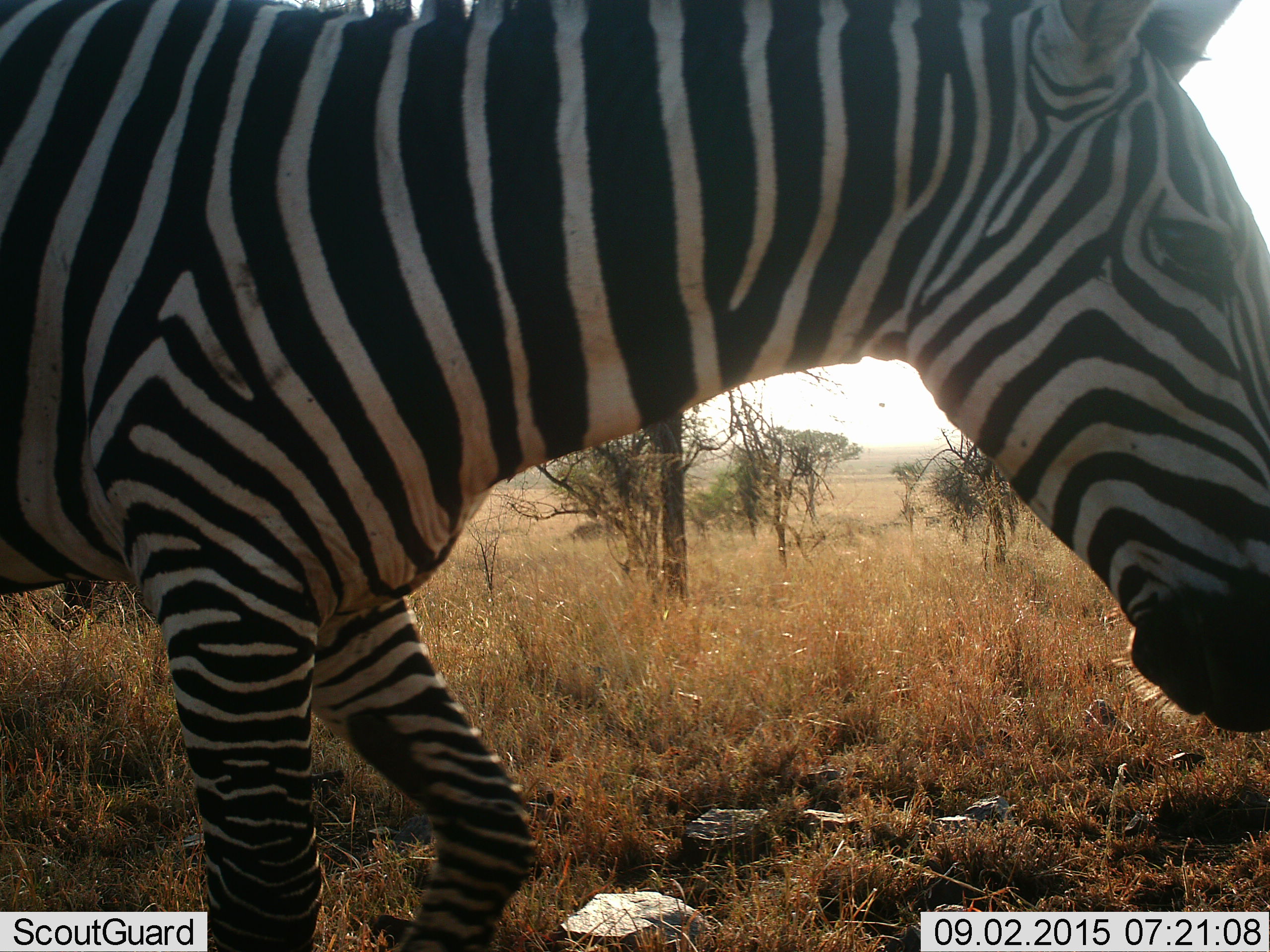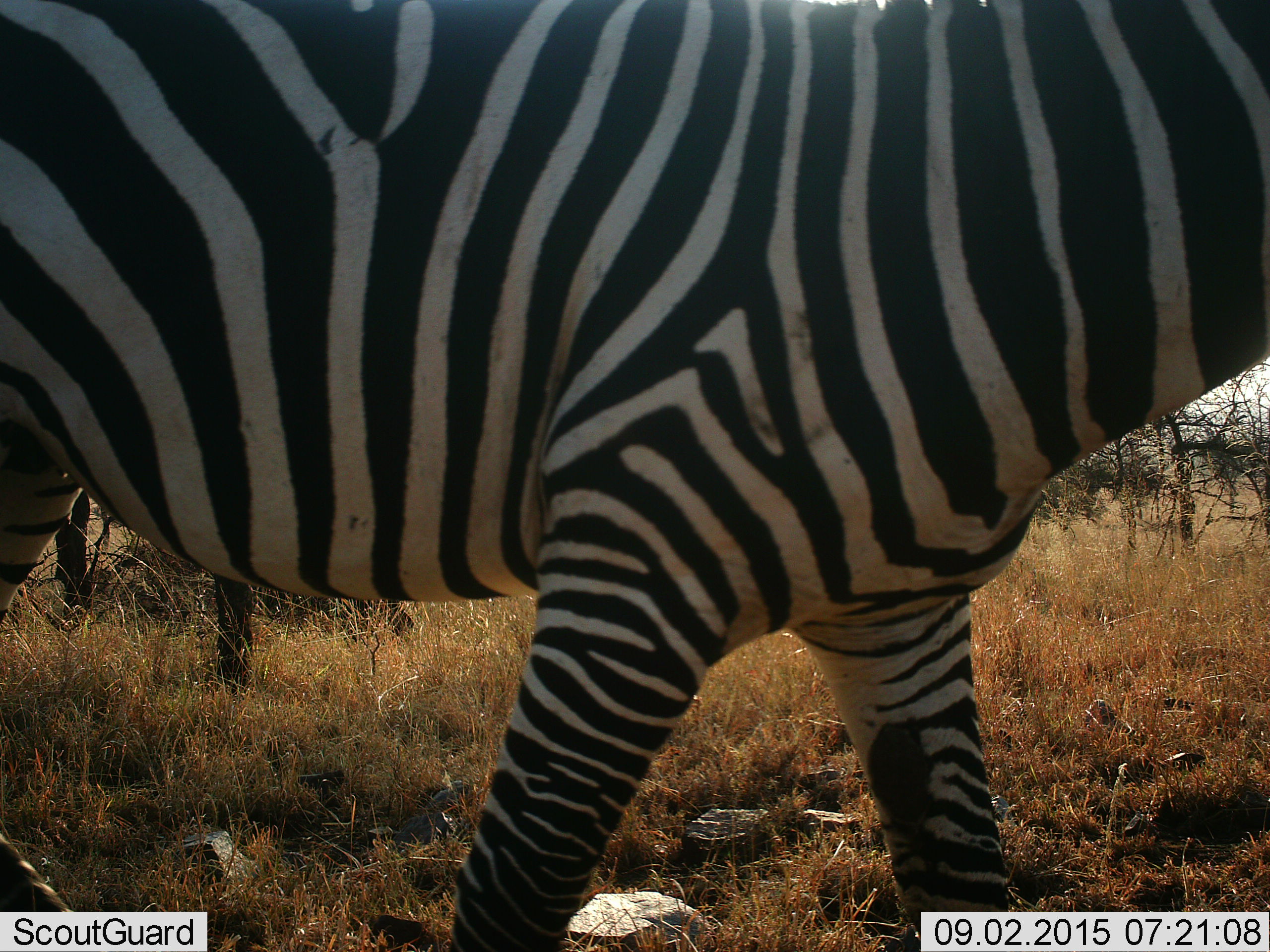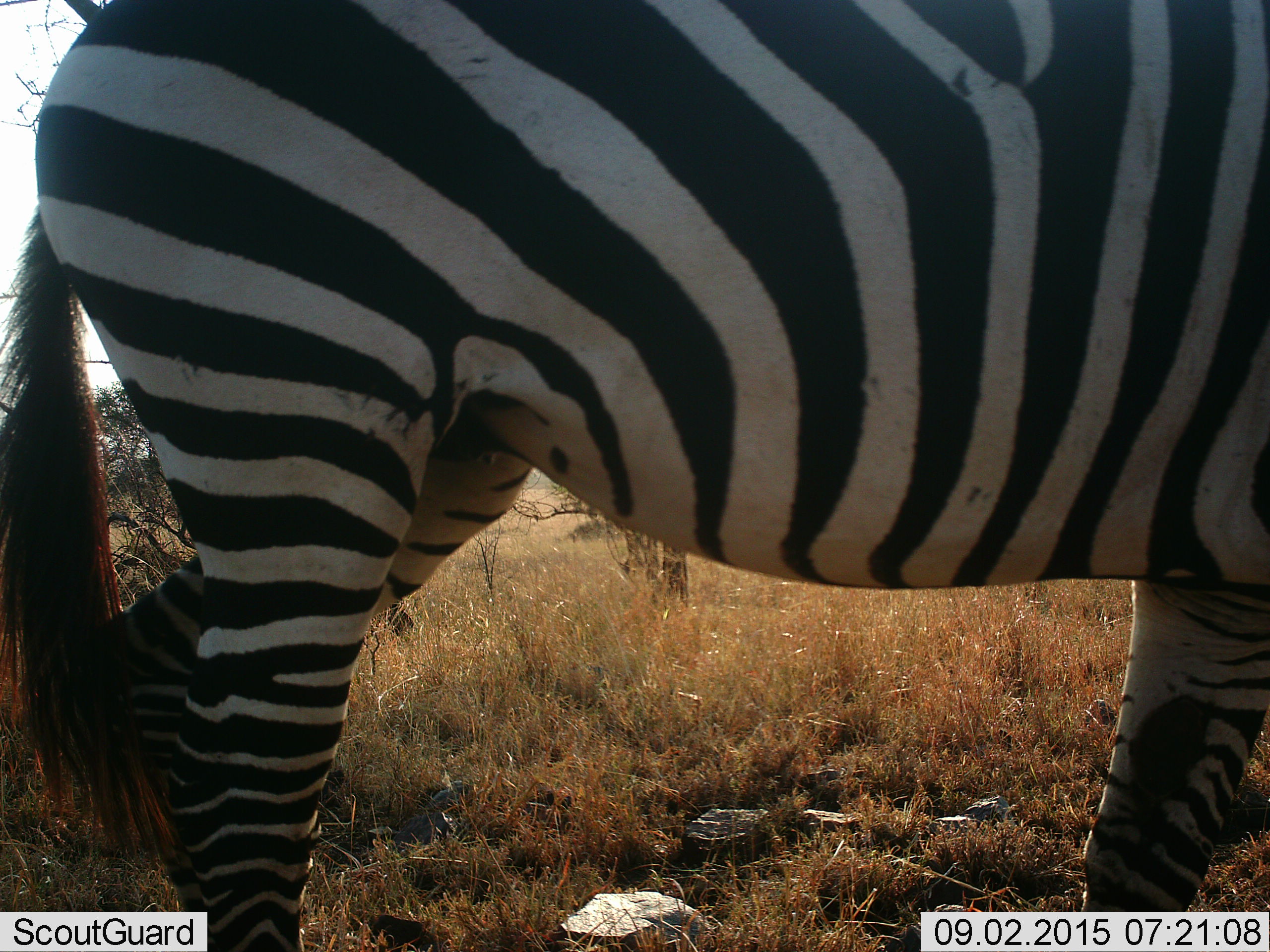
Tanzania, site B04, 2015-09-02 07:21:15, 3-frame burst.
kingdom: Animalia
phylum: Chordata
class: Mammalia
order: Perissodactyla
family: Equidae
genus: Equus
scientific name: Equus quagga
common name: plains zebra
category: zebra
Zebra (plains zebra) (Equus quagga), count 1. Behavior (volunteer vote fractions): standing 15%, resting 0%, moving 90%, interacting 0%. Young present (vote fraction): 0%. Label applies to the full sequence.